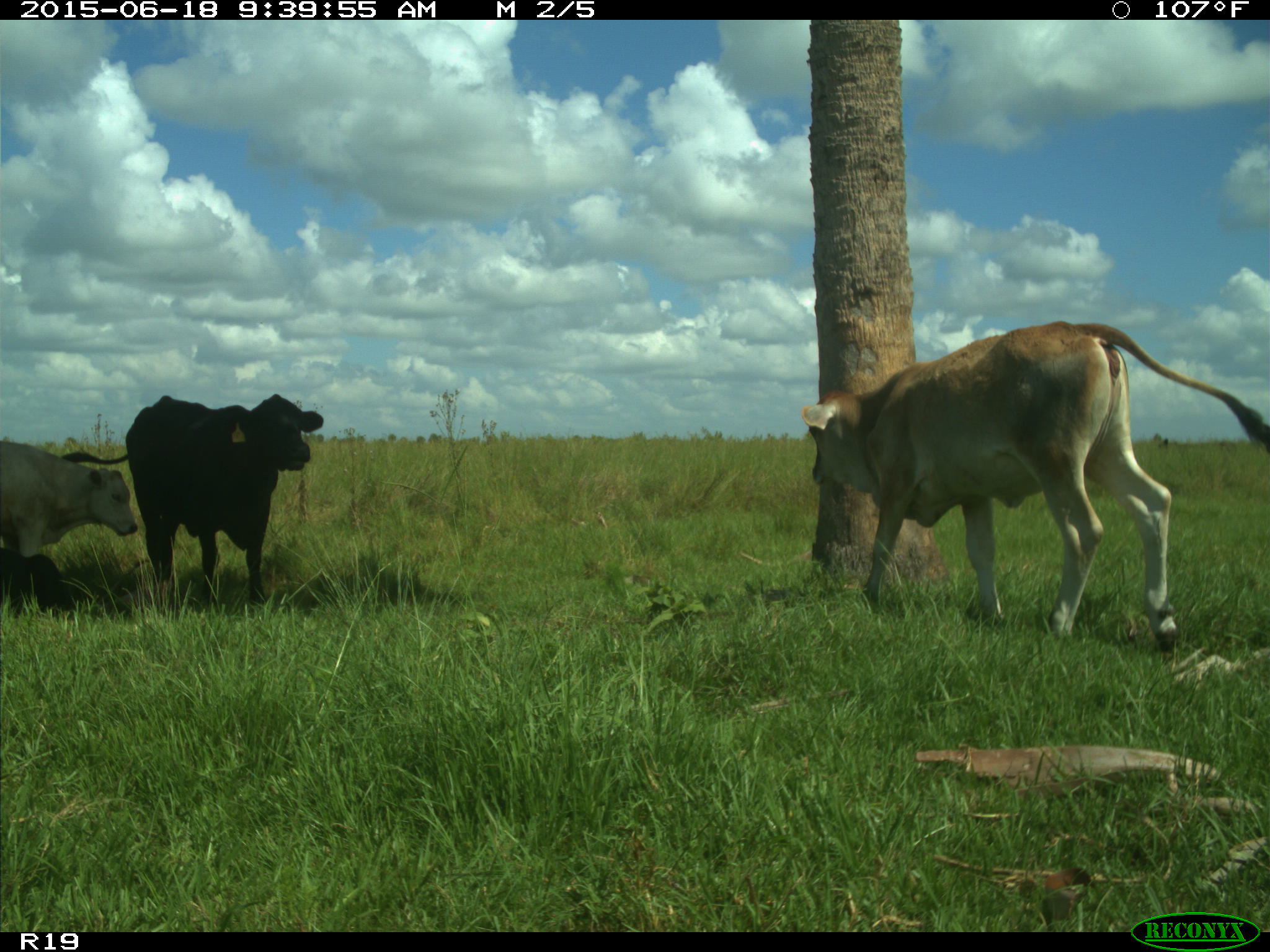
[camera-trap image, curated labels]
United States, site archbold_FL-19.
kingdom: Animalia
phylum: Chordata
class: Mammalia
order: Artiodactyla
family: Bovidae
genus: Bos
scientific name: Bos taurus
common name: domestic cow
Bos taurus (domestic cow).